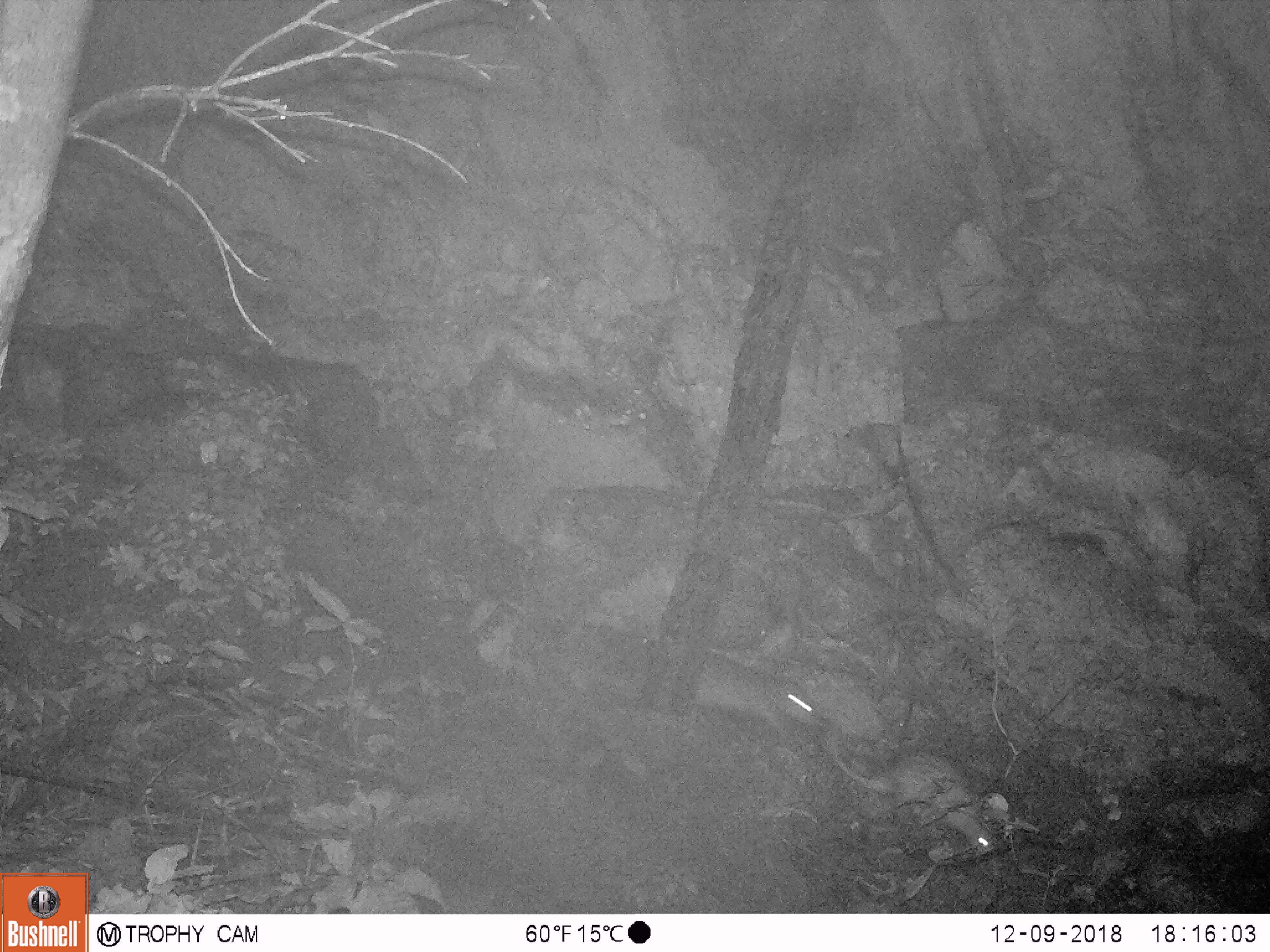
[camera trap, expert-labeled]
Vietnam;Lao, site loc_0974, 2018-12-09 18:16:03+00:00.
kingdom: Animalia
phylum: Chordata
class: Mammalia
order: Rodentia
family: Hystricidae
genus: Atherurus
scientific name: Atherurus macrourus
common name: asiatic brush-tailed porcupine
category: asiatic brush tailed porcupine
Asiatic brush tailed porcupine (asiatic brush-tailed porcupine) (Atherurus macrourus). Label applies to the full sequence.